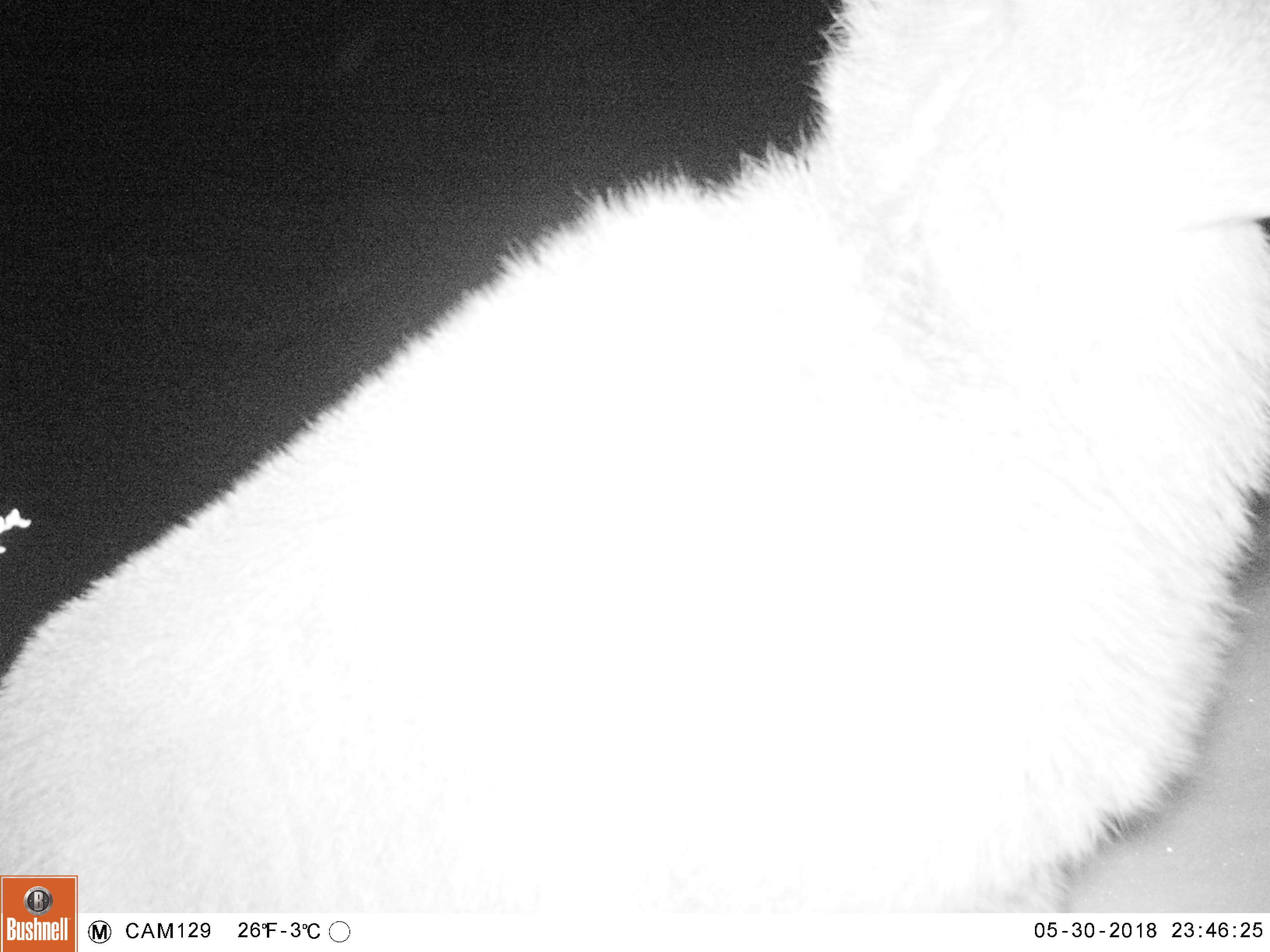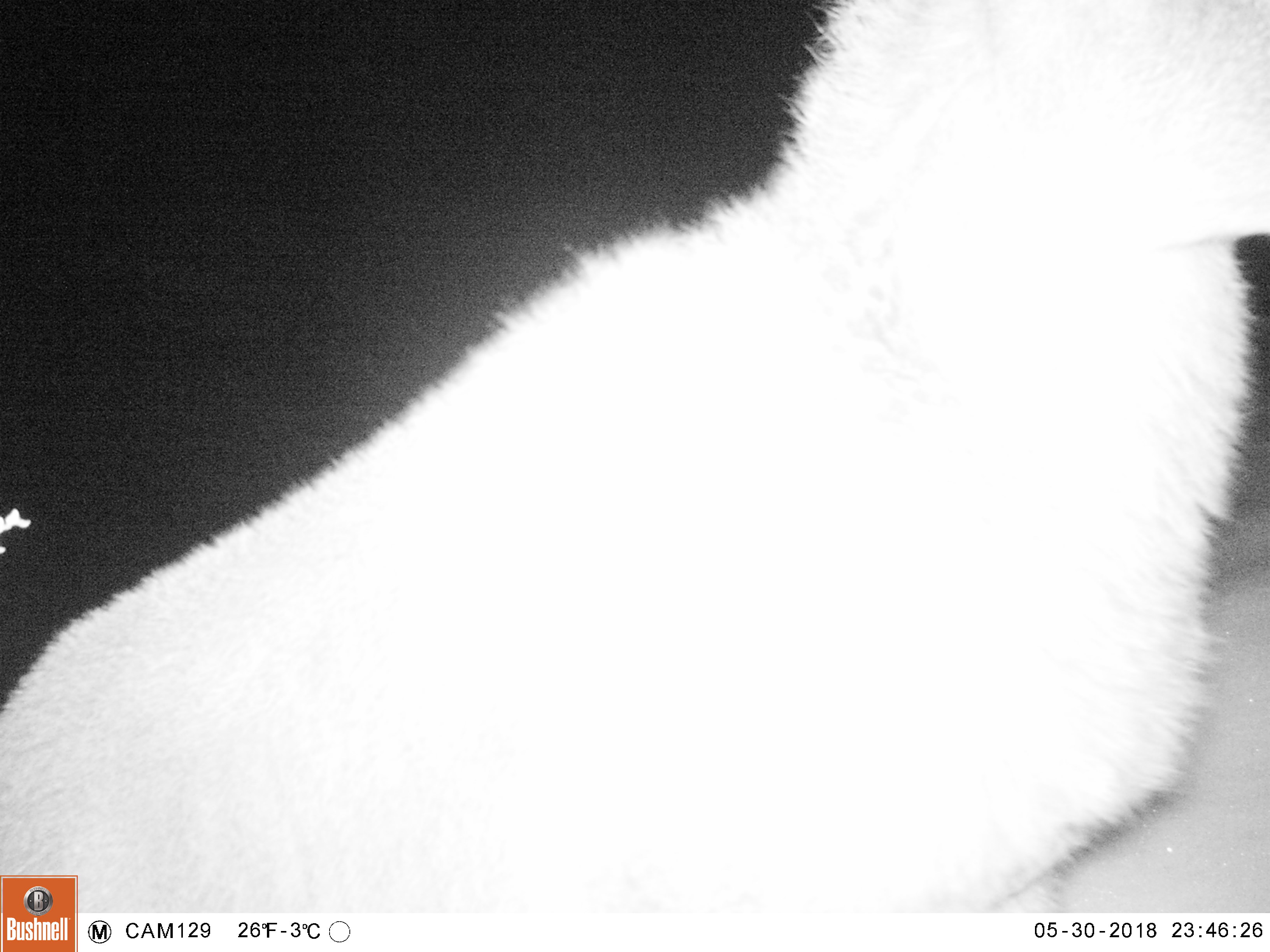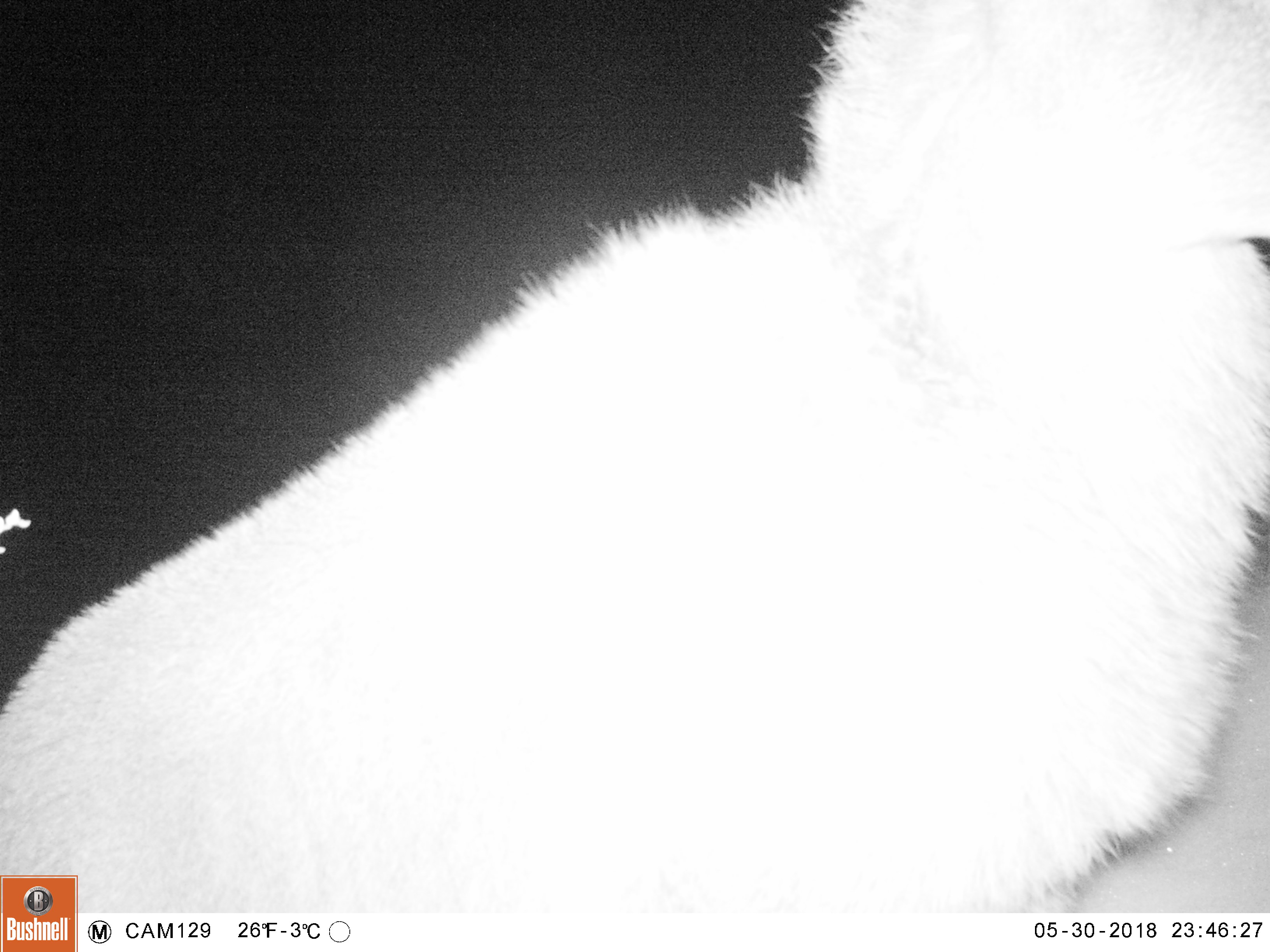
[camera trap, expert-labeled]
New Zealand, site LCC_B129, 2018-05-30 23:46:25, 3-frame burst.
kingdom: Animalia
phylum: Chordata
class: Mammalia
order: Artiodactyla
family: Bovidae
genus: Nilgiritragus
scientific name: Nilgiritragus hylocrius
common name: tahr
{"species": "tahr (Nilgiritragus hylocrius)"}